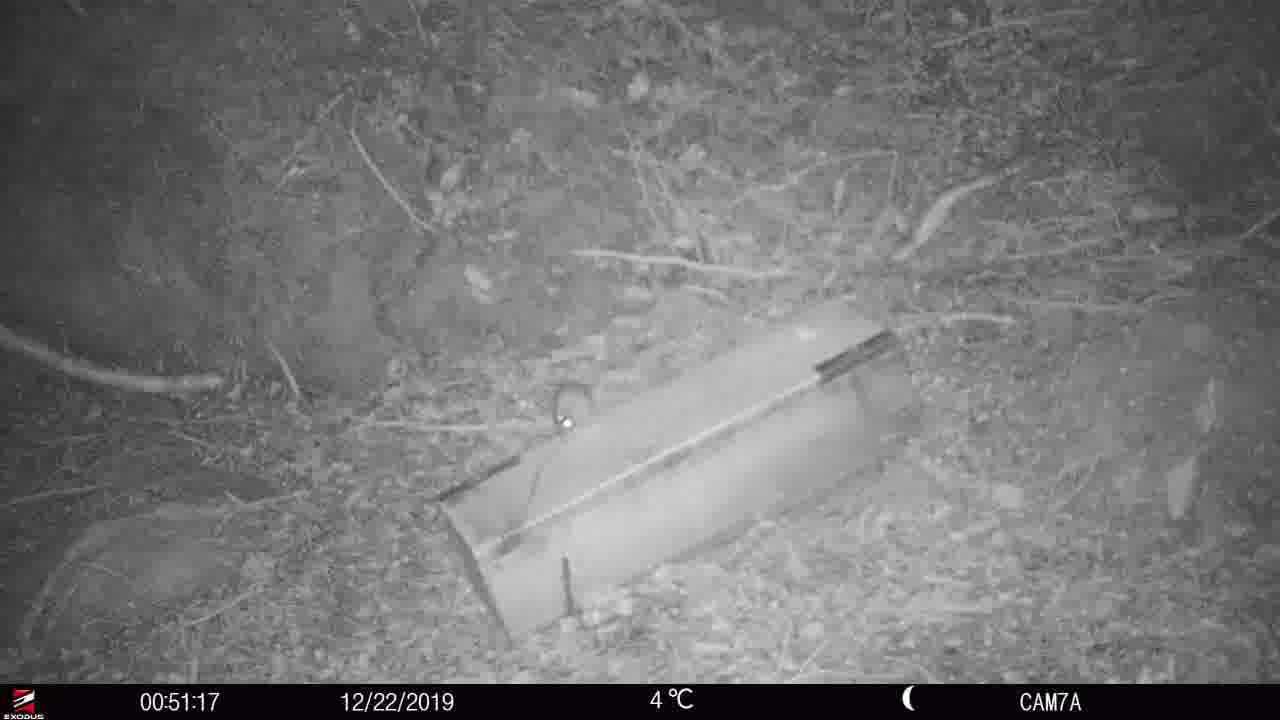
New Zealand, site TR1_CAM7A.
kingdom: Animalia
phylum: Chordata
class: Mammalia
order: Rodentia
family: Muridae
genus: Rattus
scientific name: Rattus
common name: rat